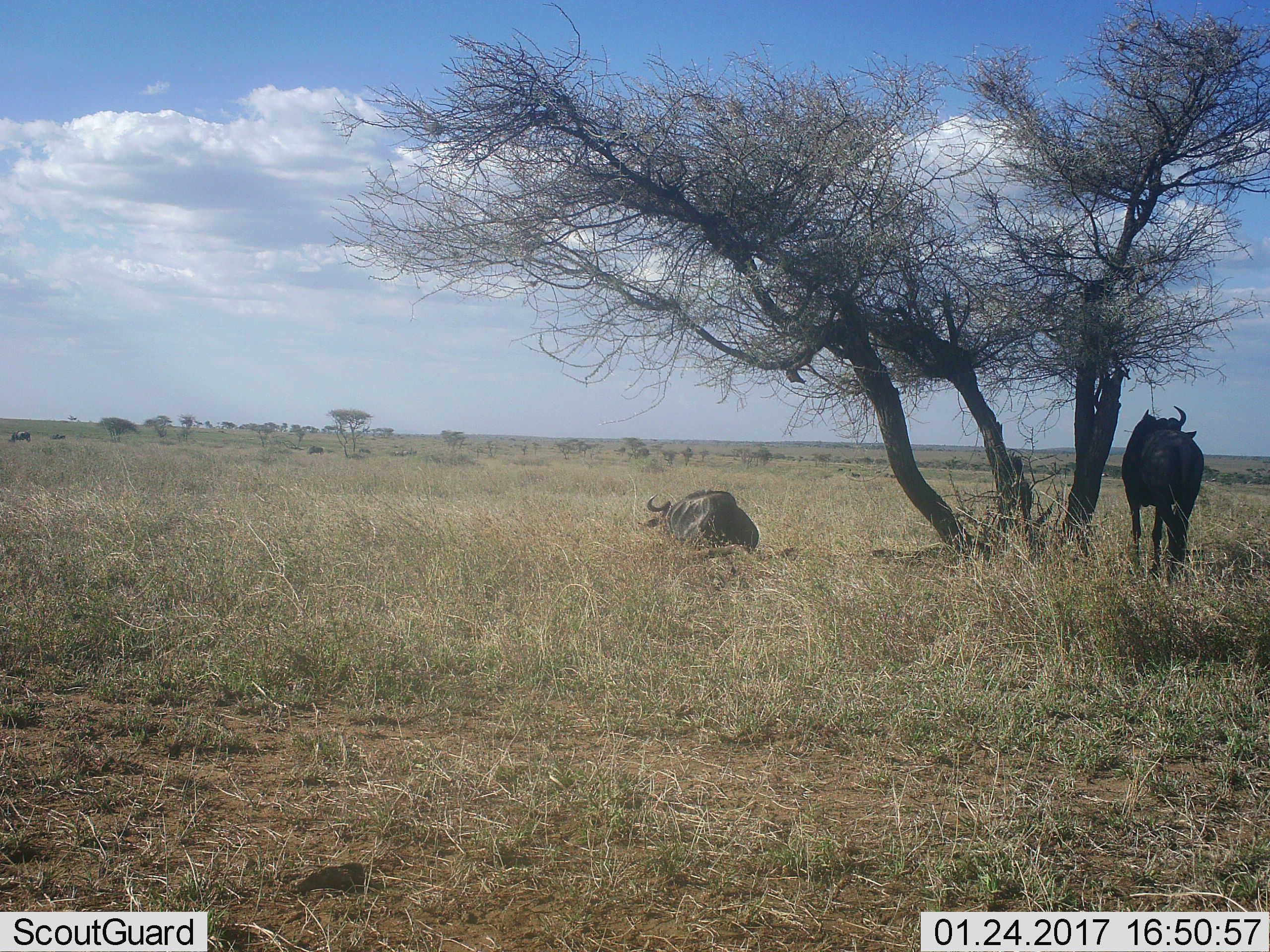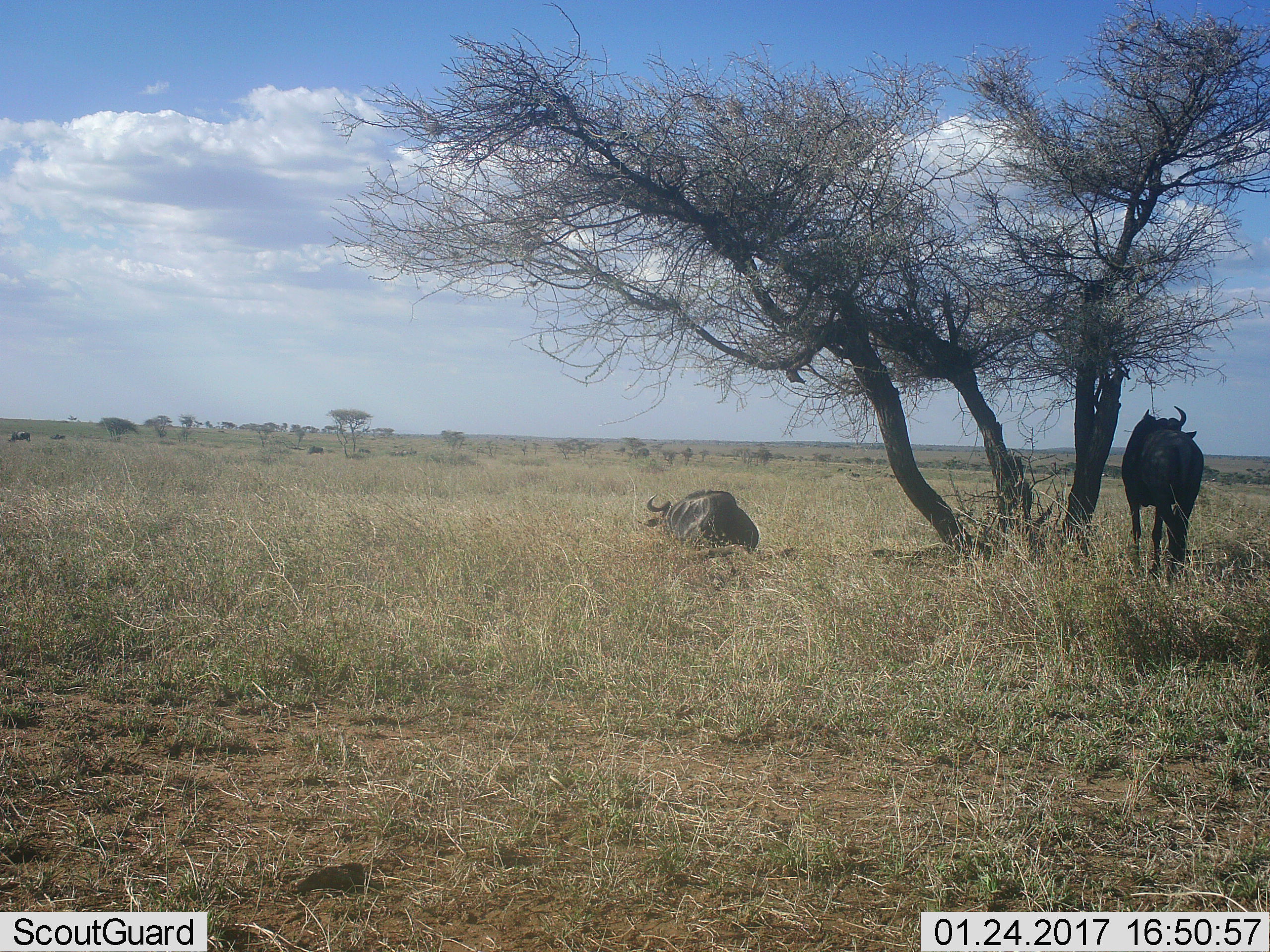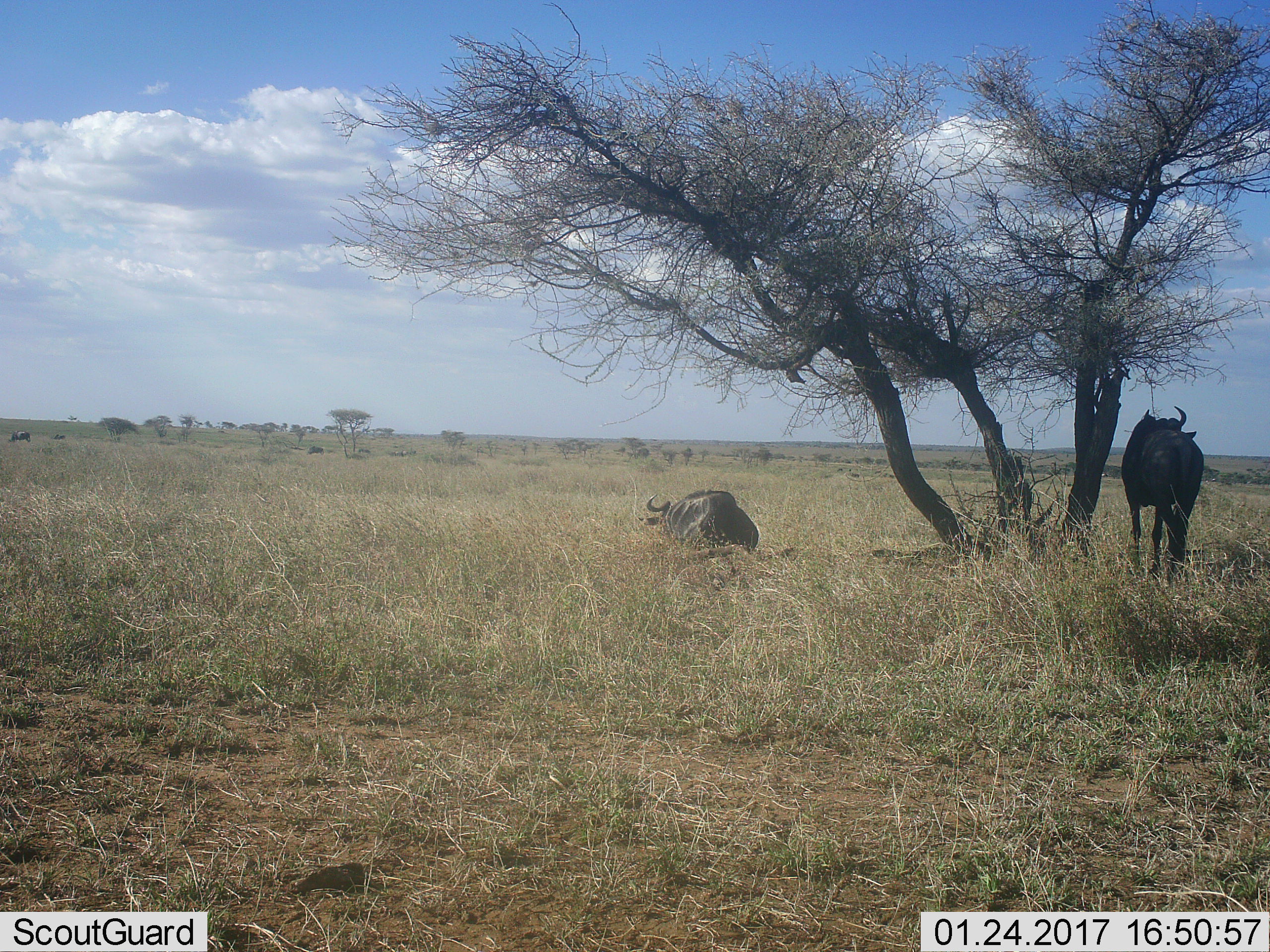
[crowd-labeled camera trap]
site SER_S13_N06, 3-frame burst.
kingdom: Animalia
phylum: Chordata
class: Mammalia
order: Artiodactyla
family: Bovidae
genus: Connochaetes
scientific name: Connochaetes taurinus taurinus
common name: blue wildebeest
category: wildebeestblue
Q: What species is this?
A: Wildebeestblue (blue wildebeest) (Connochaetes taurinus taurinus).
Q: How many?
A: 2.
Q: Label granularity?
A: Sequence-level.